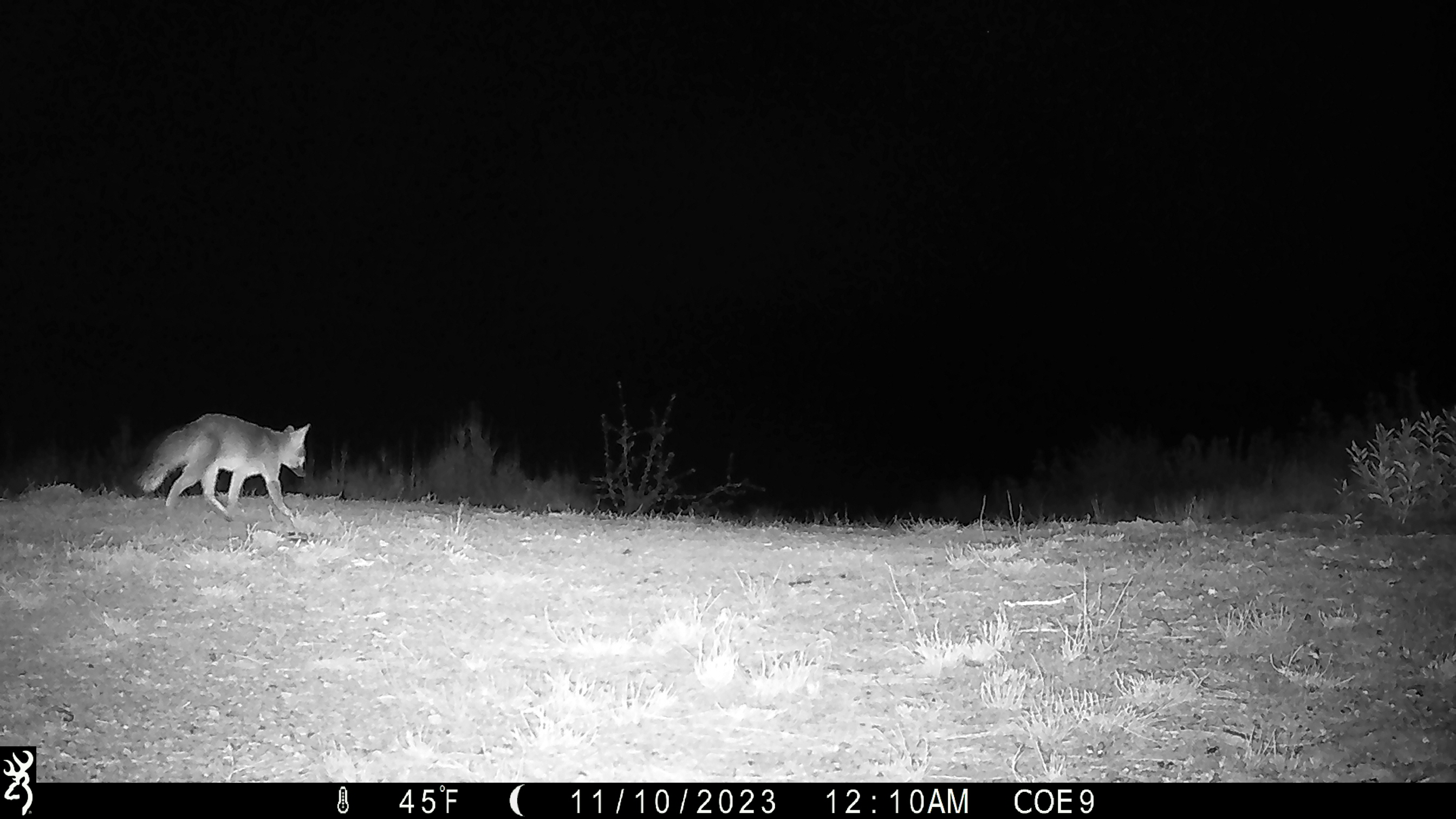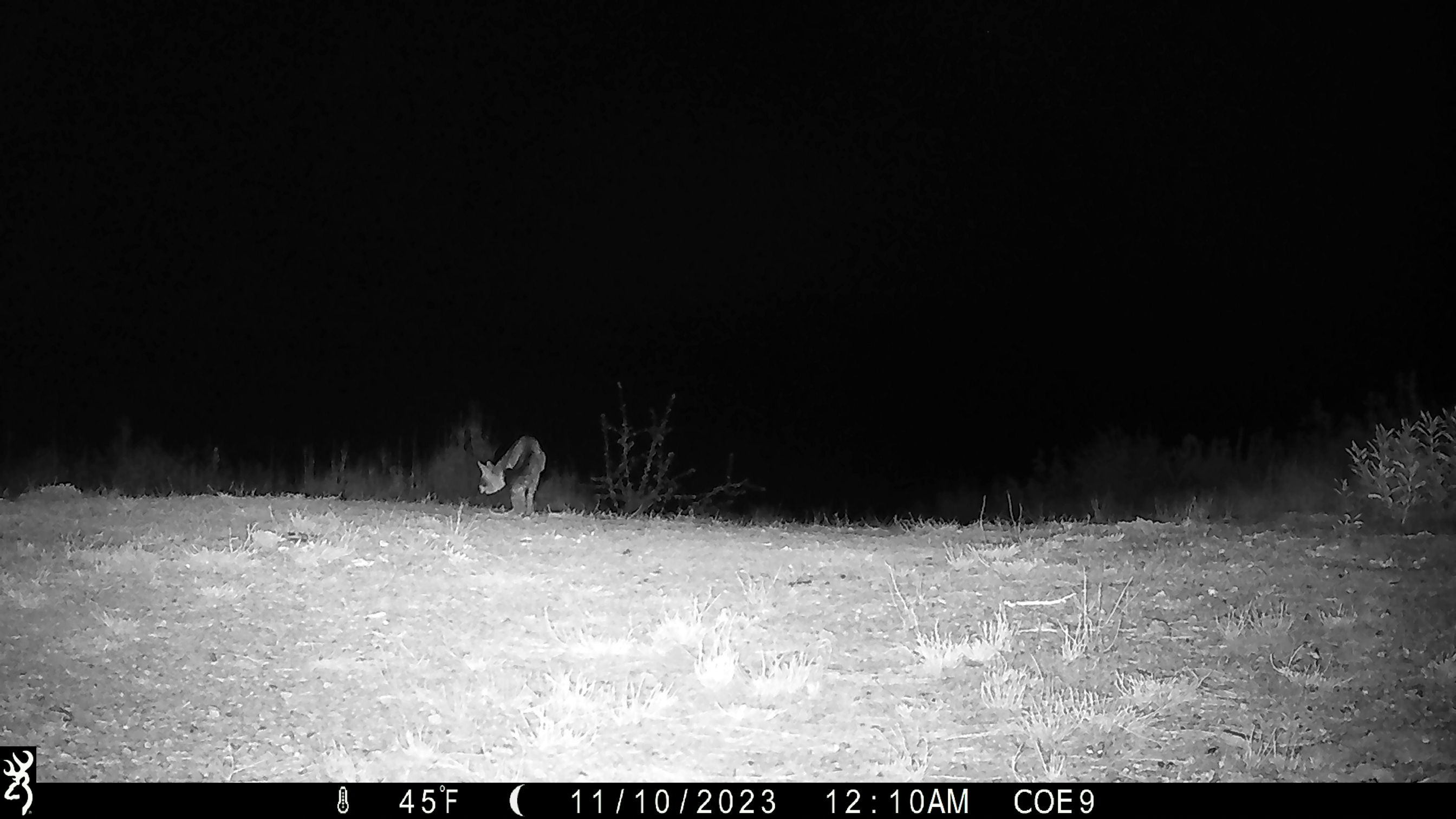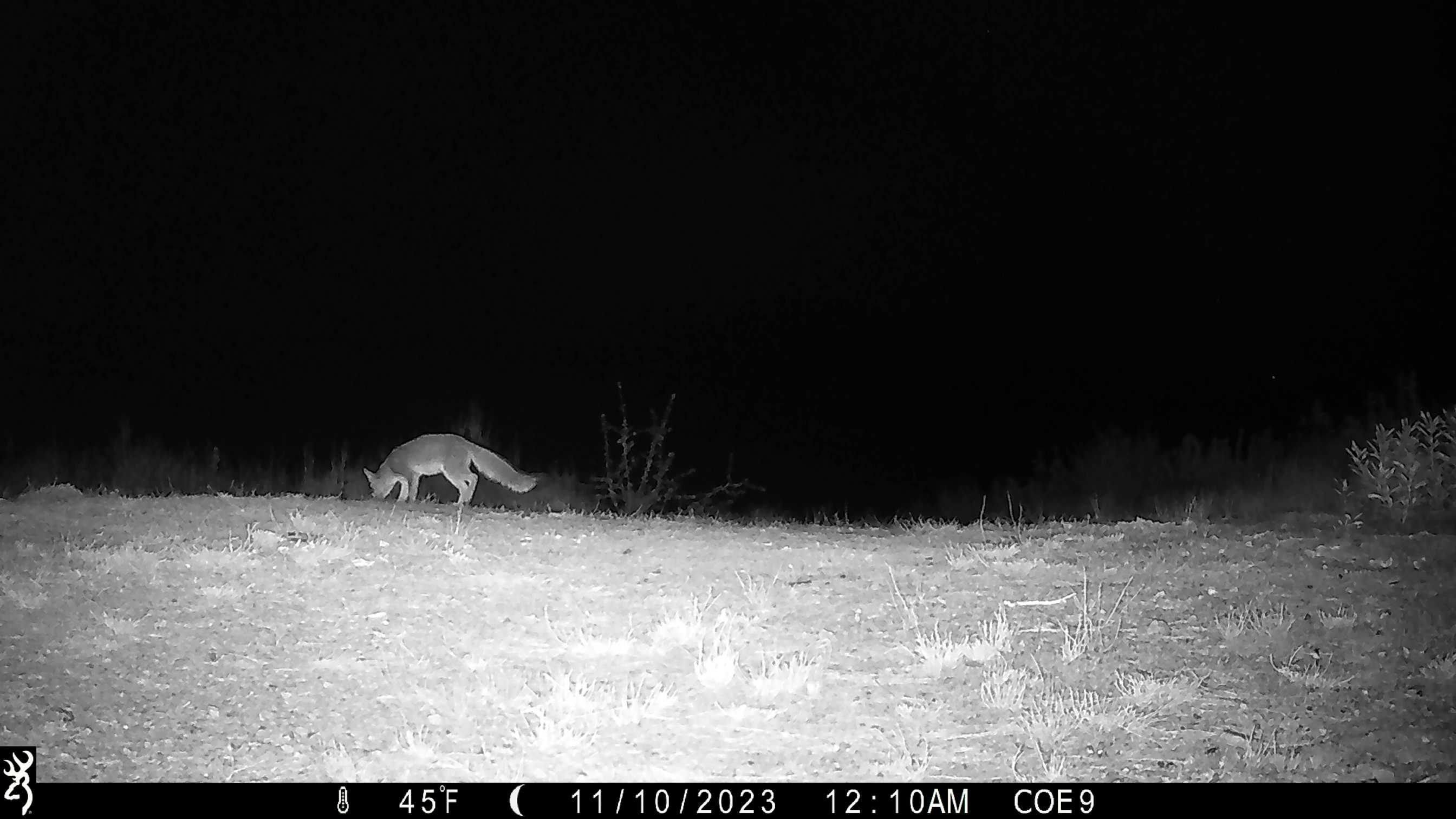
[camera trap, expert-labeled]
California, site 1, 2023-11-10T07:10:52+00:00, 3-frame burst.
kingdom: Animalia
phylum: Chordata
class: Mammalia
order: Carnivora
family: Canidae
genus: Urocyon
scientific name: Urocyon cinereoargenteus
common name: gray fox